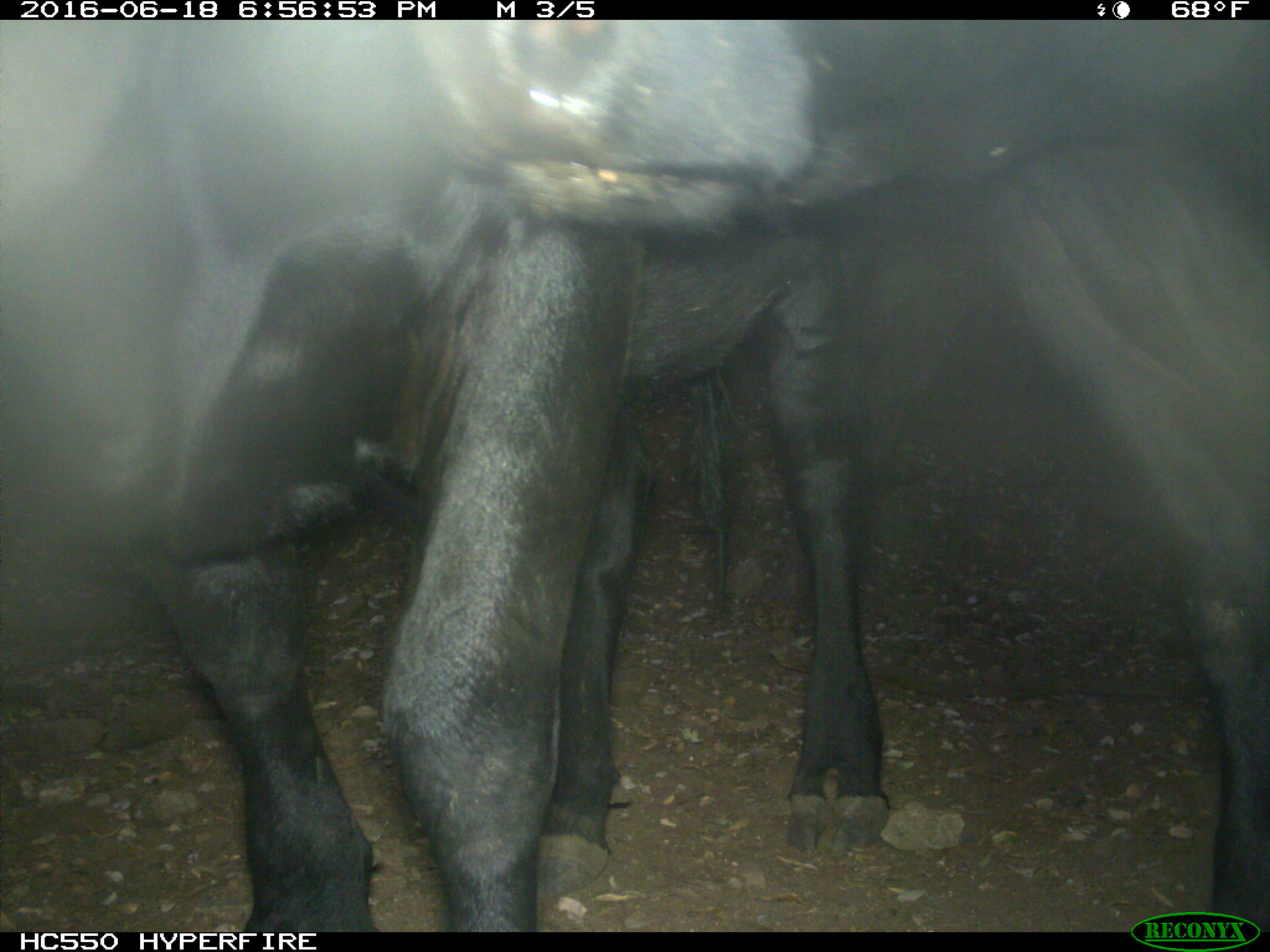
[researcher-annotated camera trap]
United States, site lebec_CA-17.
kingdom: Animalia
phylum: Chordata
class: Mammalia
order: Artiodactyla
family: Bovidae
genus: Bos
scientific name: Bos taurus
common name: domestic cow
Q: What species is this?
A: Bos taurus (domestic cow).